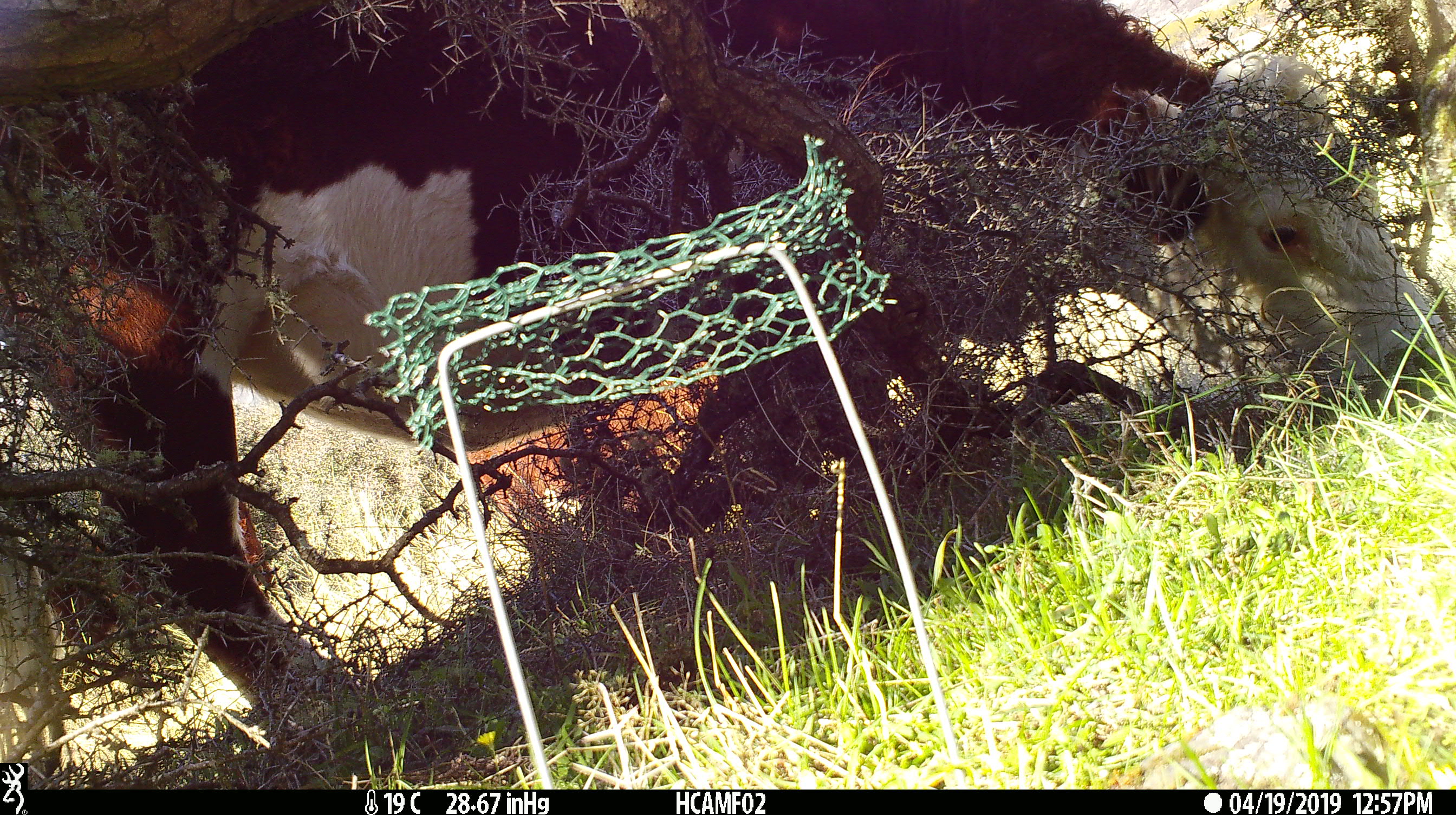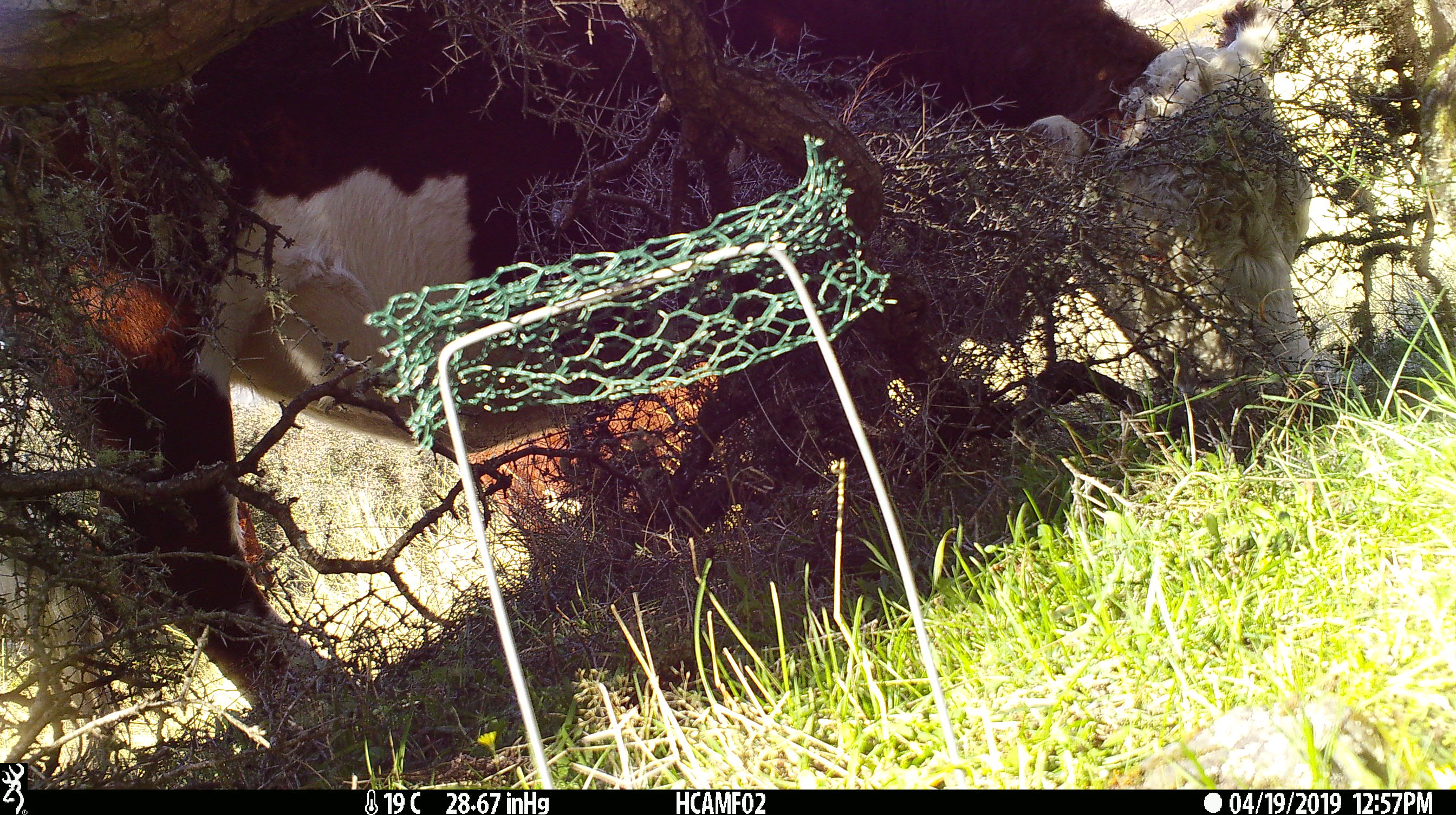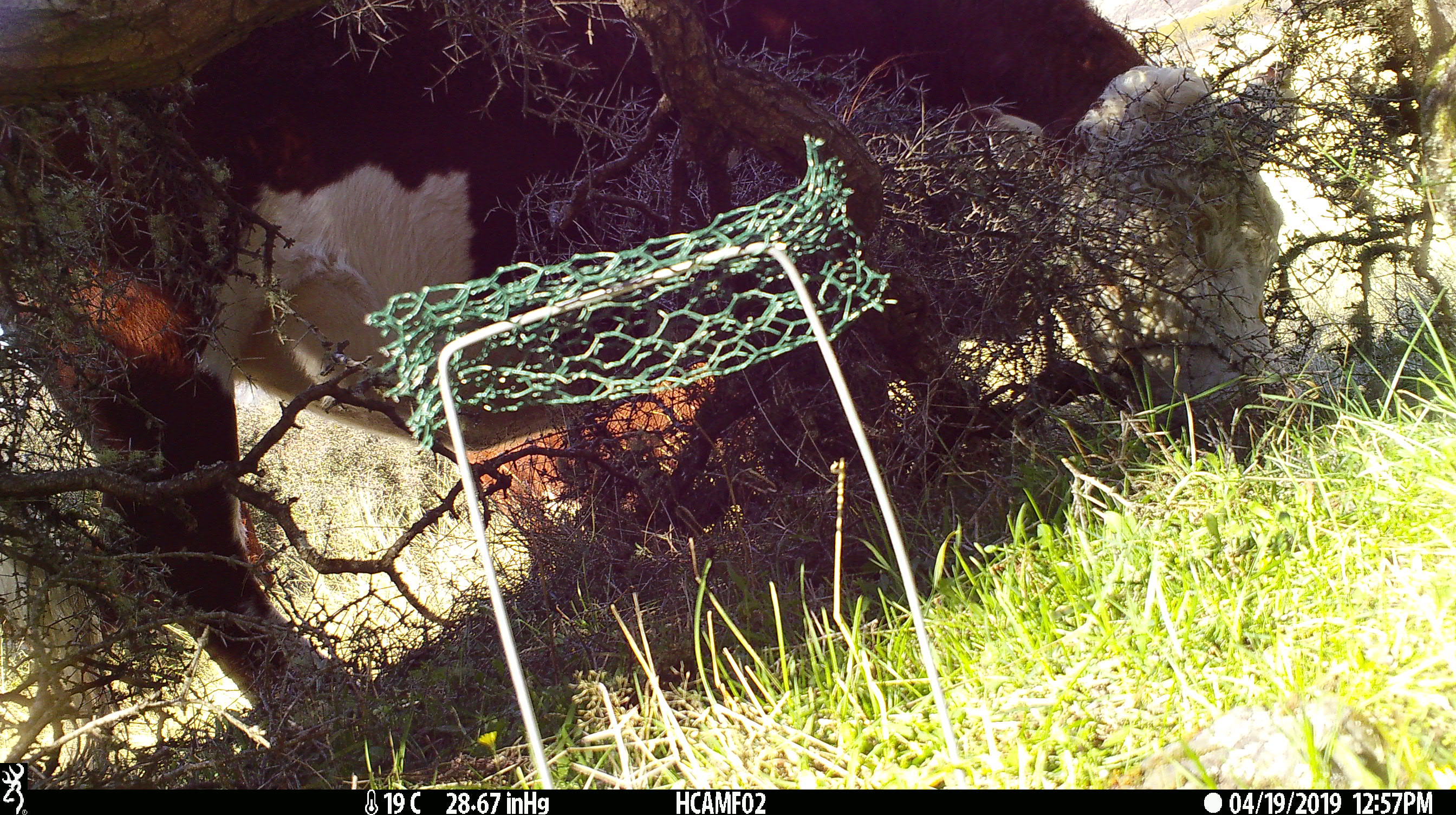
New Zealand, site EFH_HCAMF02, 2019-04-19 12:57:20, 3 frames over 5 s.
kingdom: Animalia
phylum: Chordata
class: Mammalia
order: Artiodactyla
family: Bovidae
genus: Bos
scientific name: Bos taurus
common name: domestic cow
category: cow